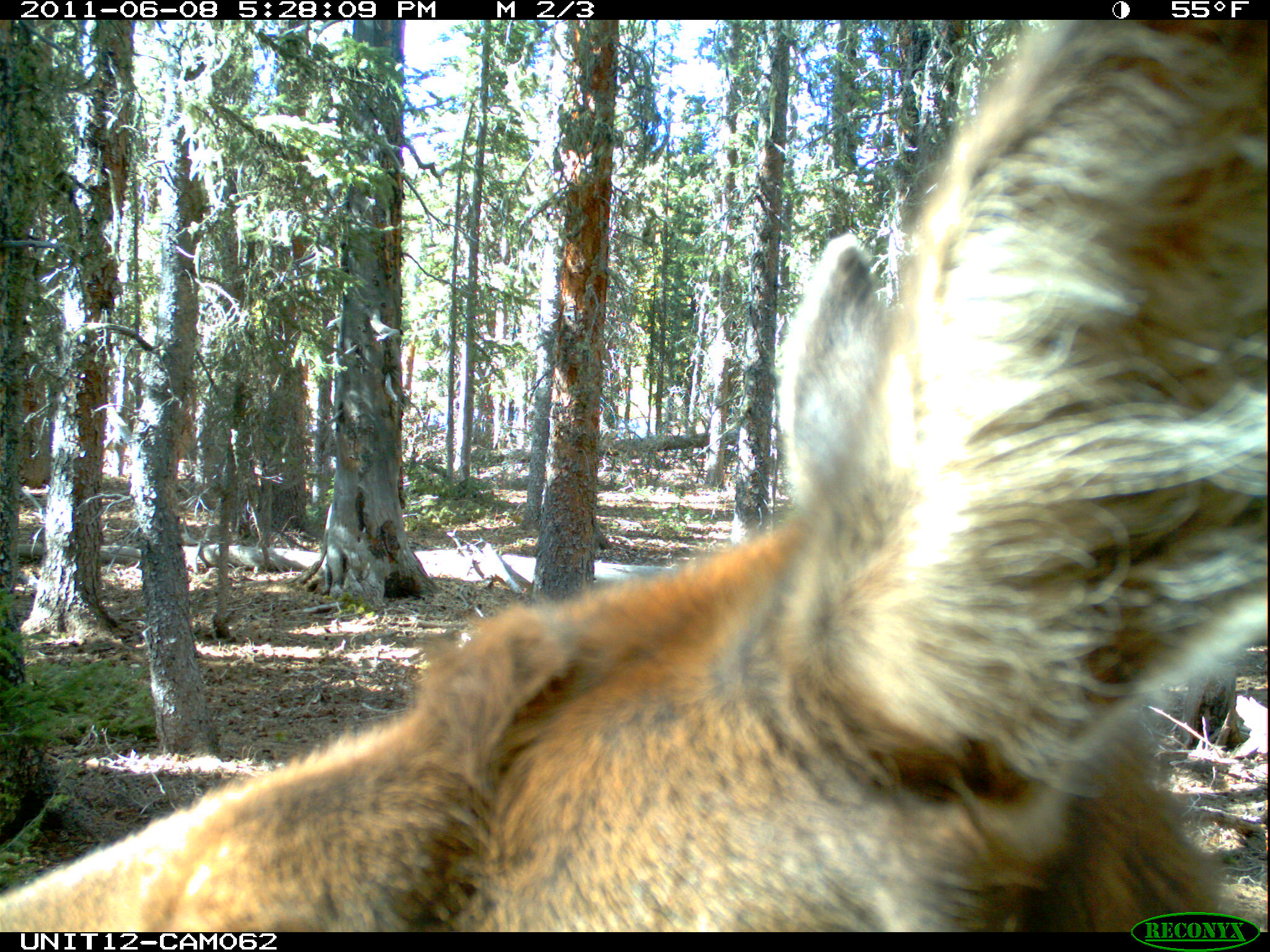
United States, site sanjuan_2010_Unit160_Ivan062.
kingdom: Animalia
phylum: Chordata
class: Mammalia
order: Artiodactyla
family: Cervidae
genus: Cervus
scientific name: Cervus elaphus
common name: red deer